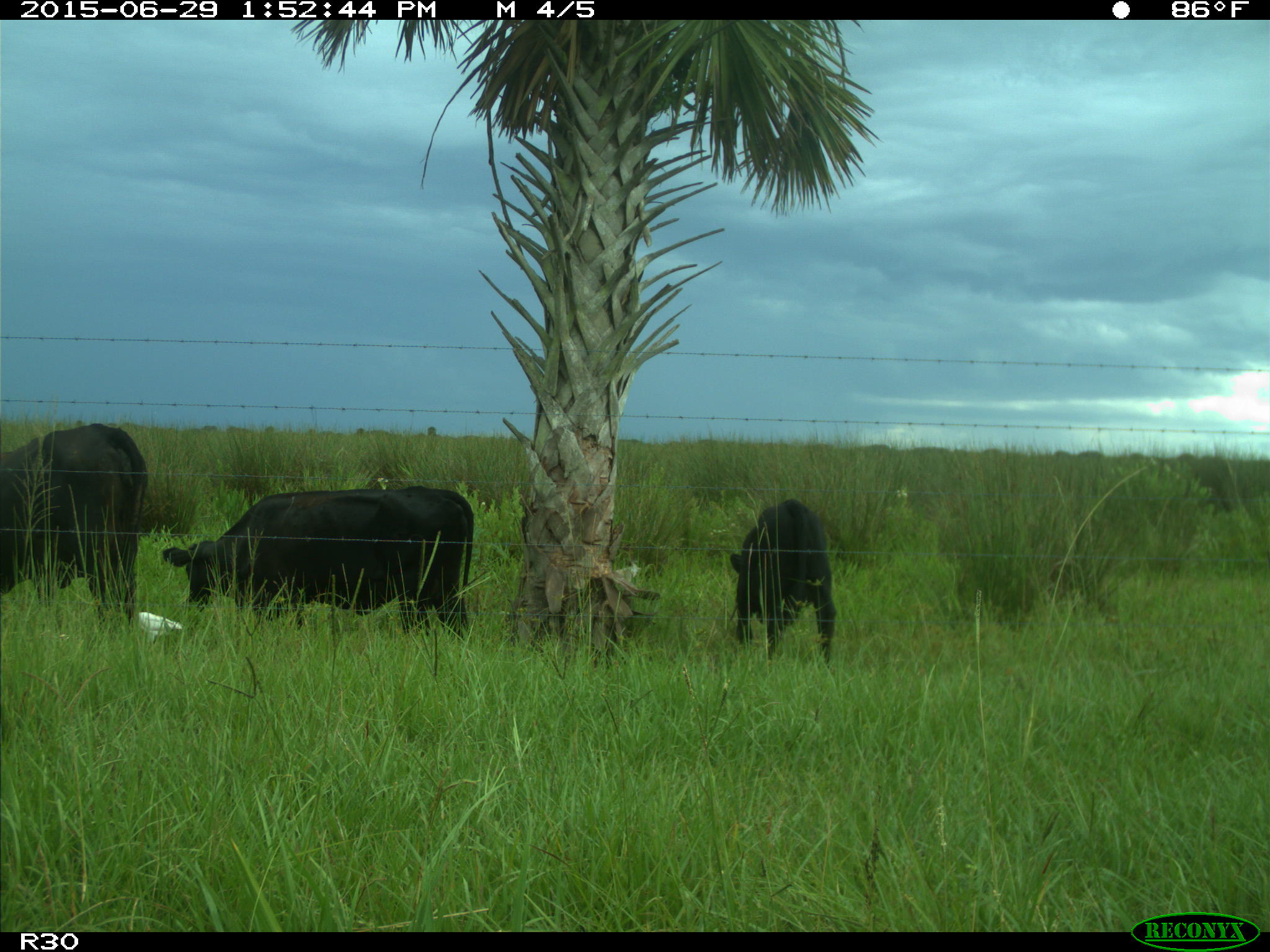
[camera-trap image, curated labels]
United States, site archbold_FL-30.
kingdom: Animalia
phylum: Chordata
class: Mammalia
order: Artiodactyla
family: Bovidae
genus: Bos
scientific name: Bos taurus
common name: domestic cow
Bos taurus (domestic cow).